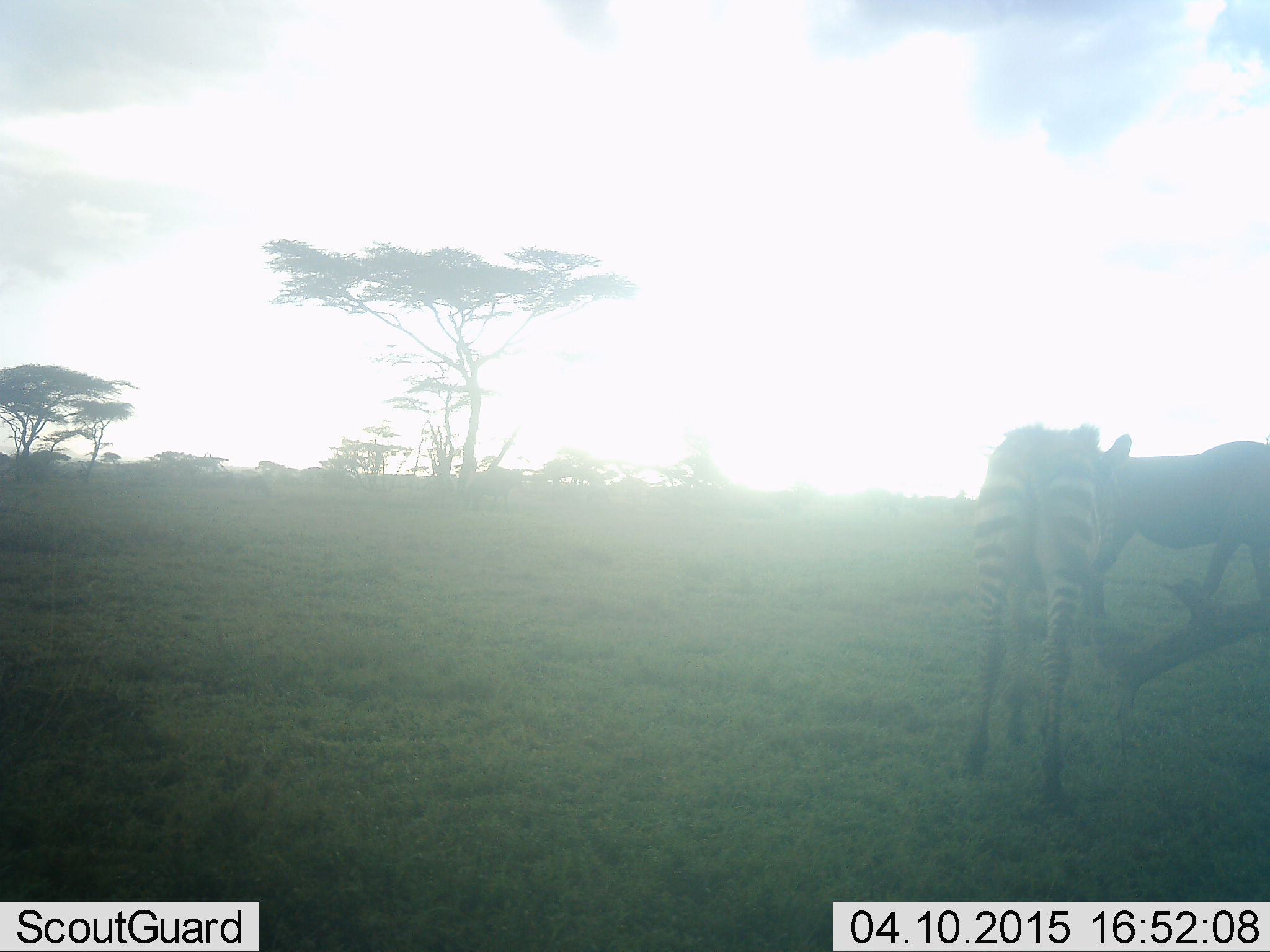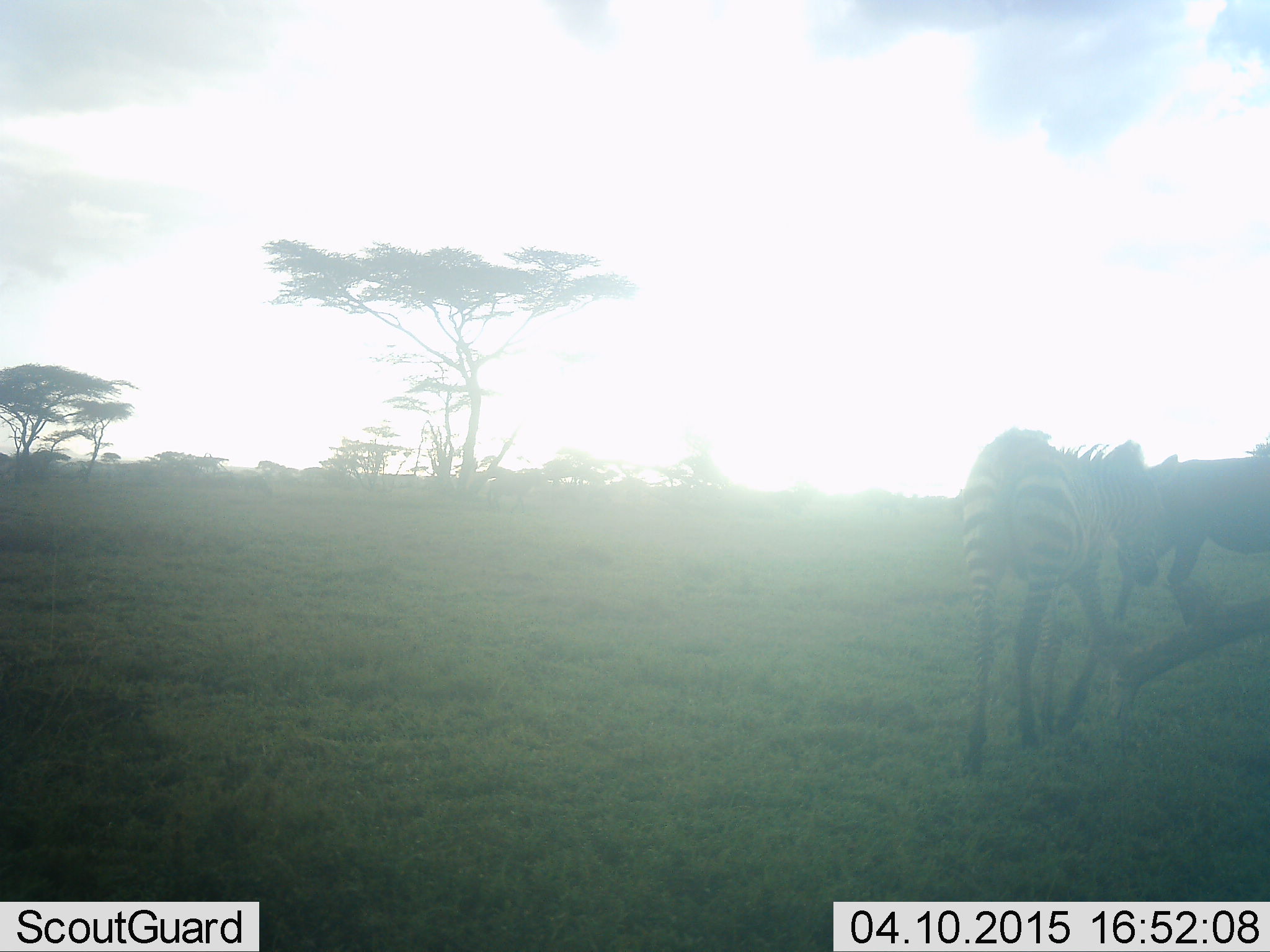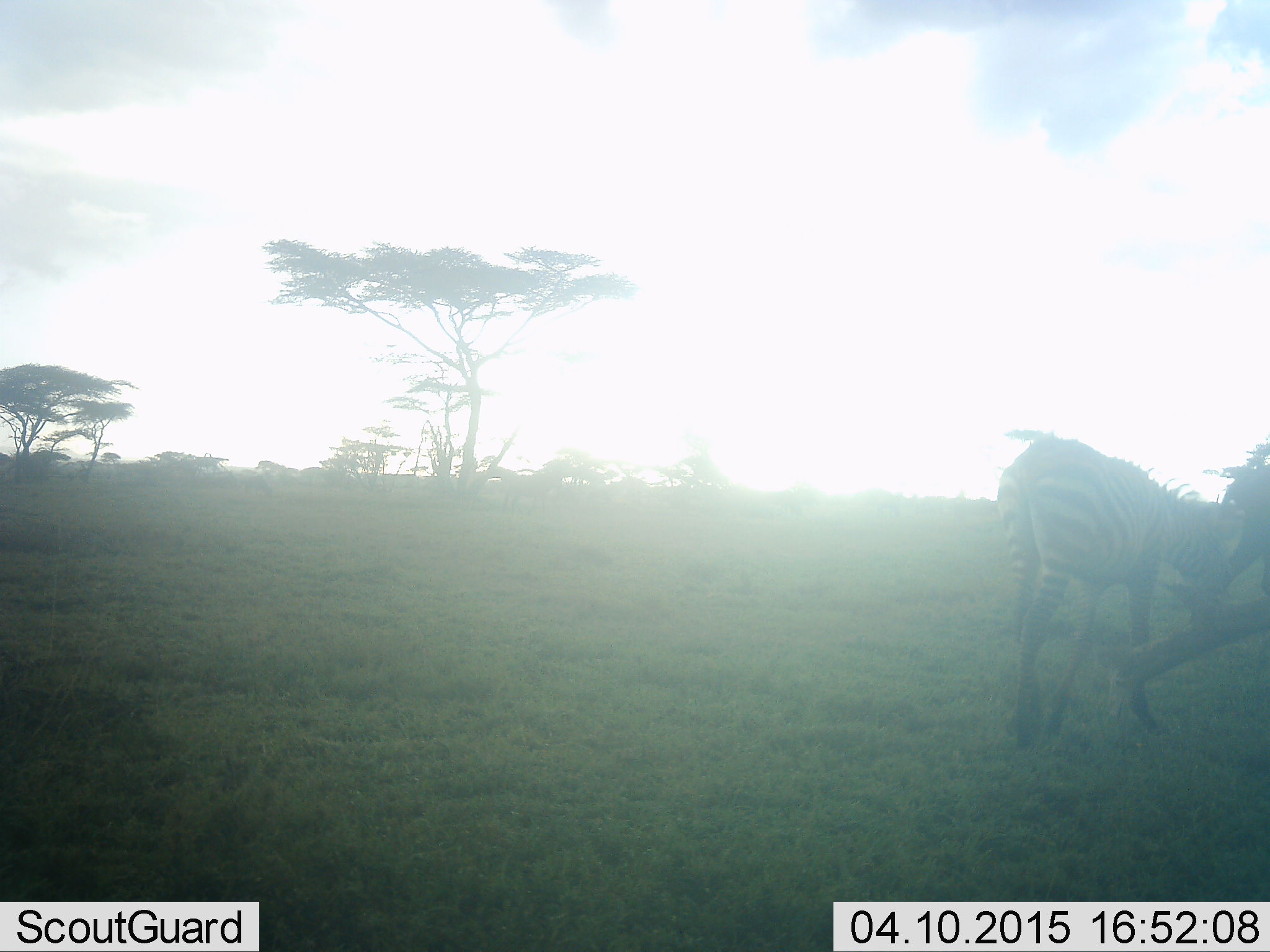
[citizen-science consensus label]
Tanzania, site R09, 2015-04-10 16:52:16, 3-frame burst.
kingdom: Animalia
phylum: Chordata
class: Mammalia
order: Perissodactyla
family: Equidae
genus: Equus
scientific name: Equus quagga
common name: plains zebra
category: zebra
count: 2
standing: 12%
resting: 0%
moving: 71%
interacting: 18%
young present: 18%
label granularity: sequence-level